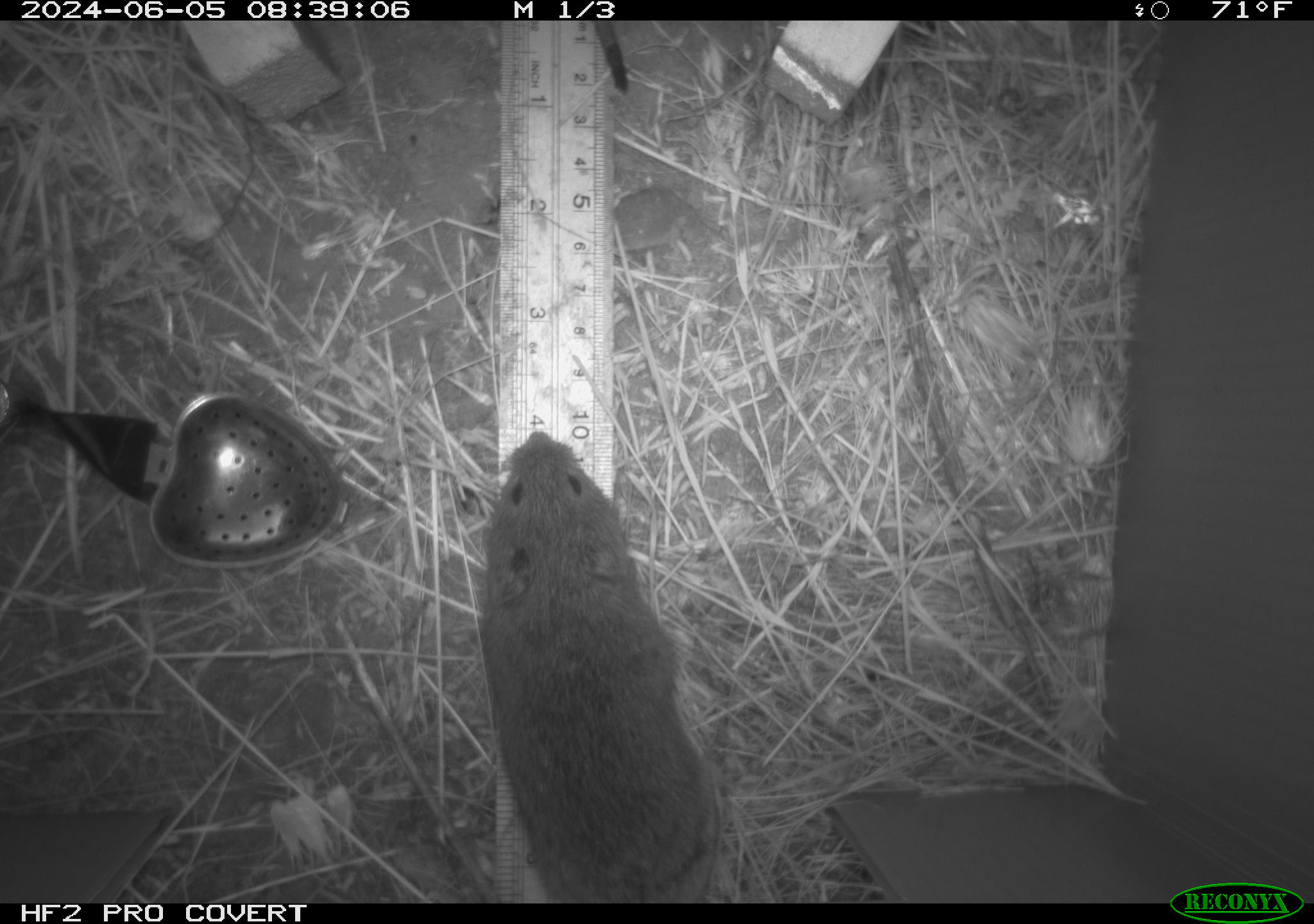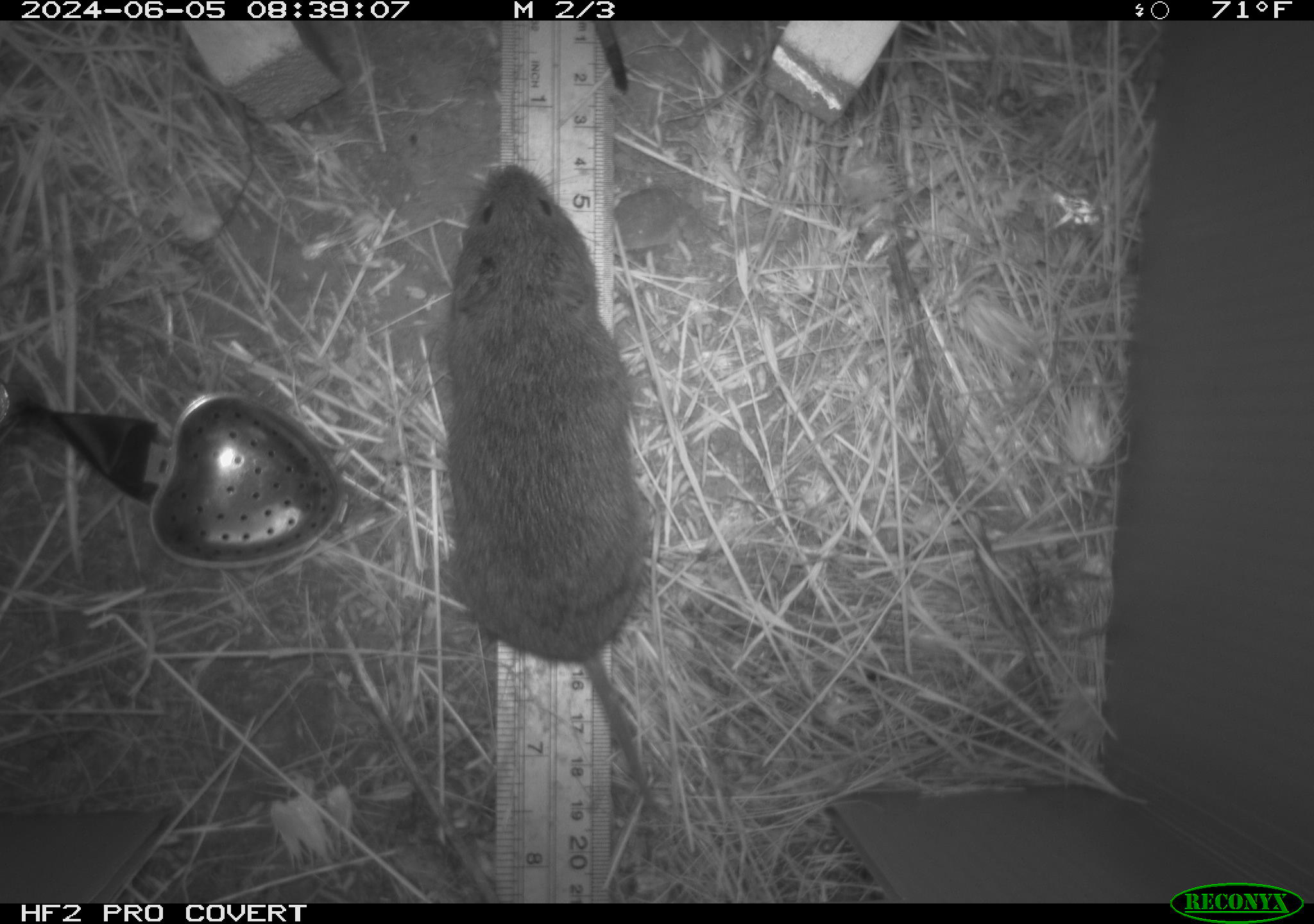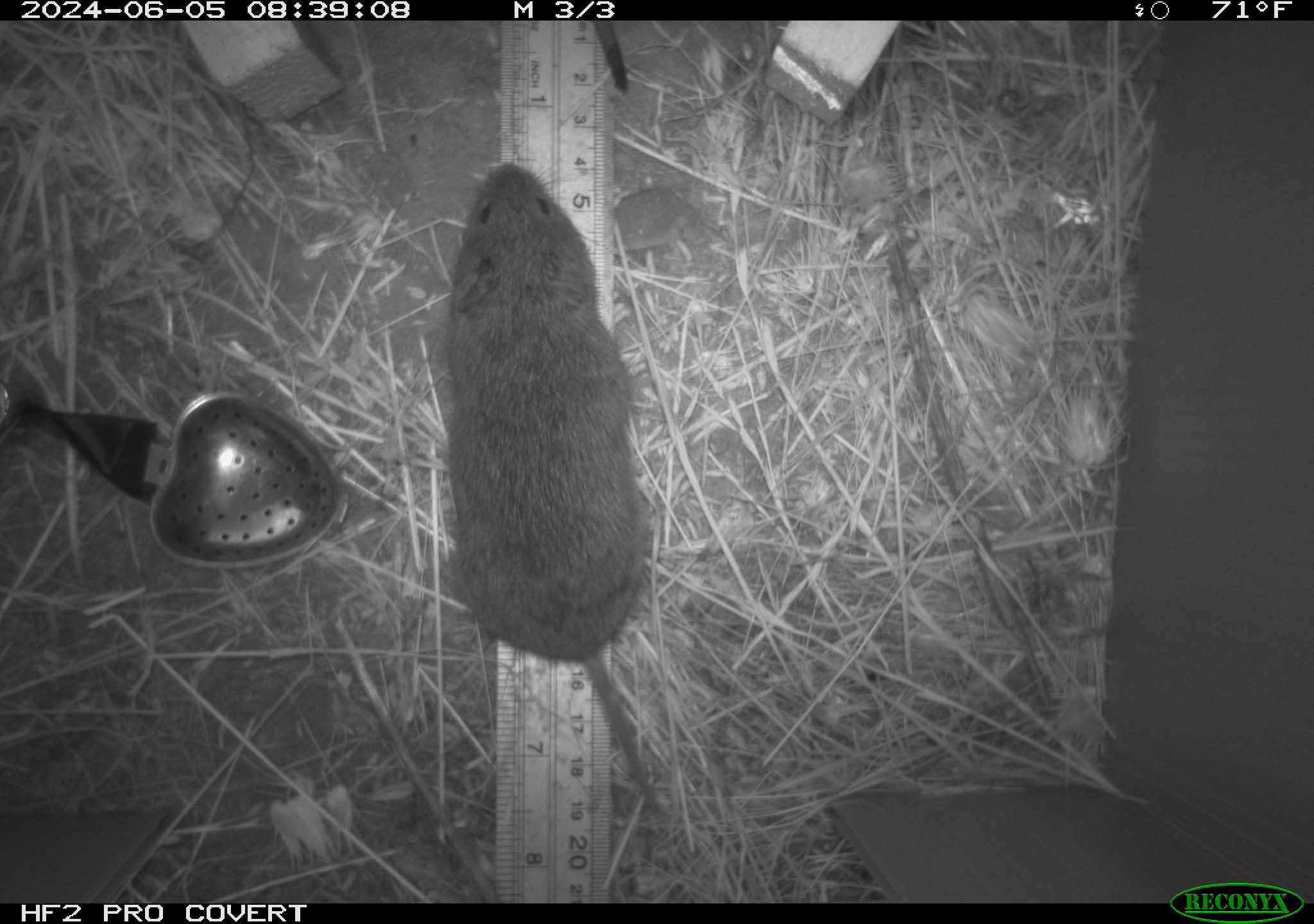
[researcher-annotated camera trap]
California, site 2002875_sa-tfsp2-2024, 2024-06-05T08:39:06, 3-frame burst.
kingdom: Animalia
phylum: Chordata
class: Mammalia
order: Rodentia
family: Cricetidae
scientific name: Arvicolinae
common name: voles, lemmings, and muskrats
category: arvicolinae subfamily